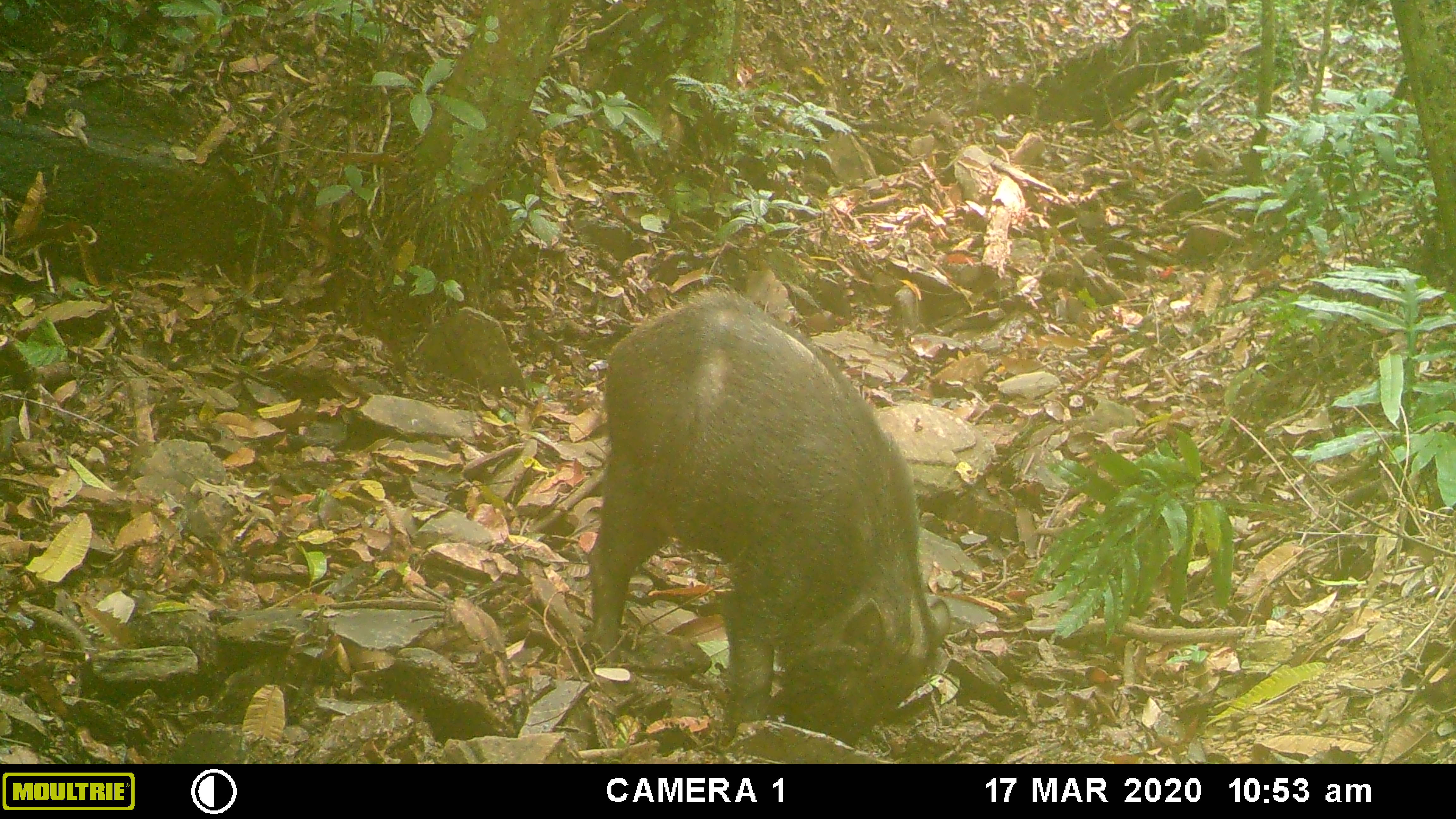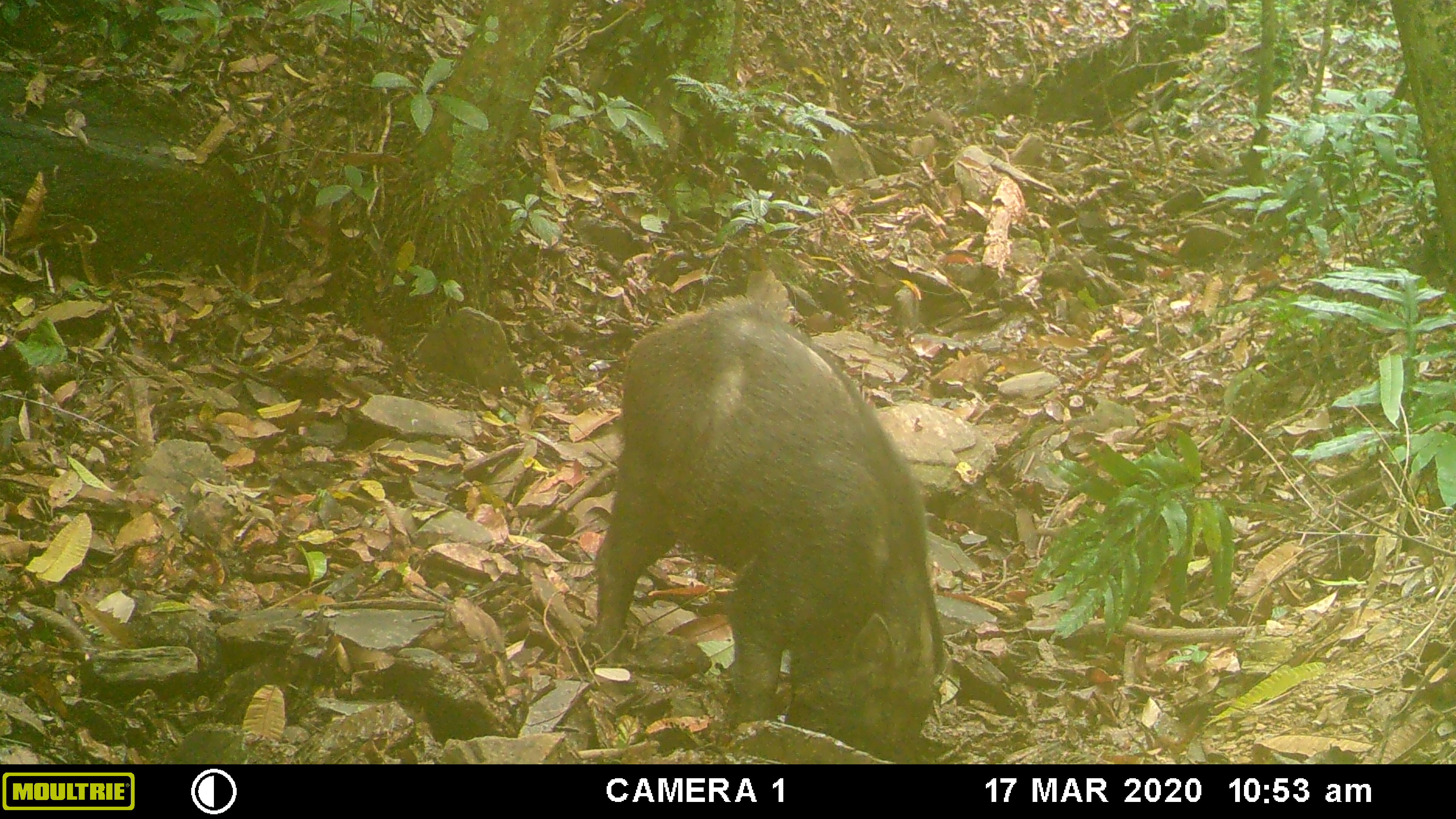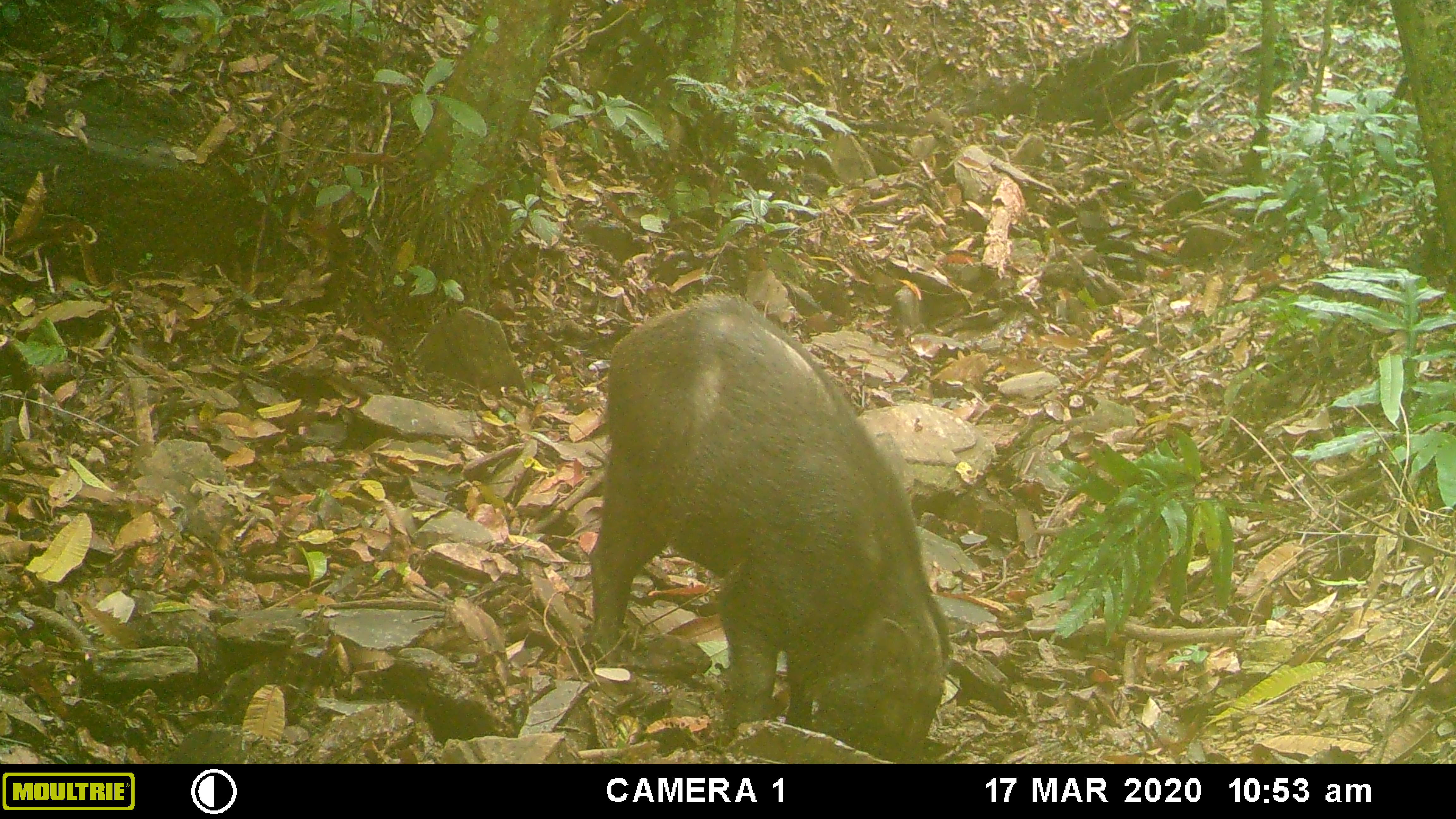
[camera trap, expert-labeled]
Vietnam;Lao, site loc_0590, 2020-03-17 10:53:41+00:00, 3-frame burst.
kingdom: Animalia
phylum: Chordata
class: Mammalia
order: Artiodactyla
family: Suidae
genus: Sus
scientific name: Sus scrofa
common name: eurasian wild pig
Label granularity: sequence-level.